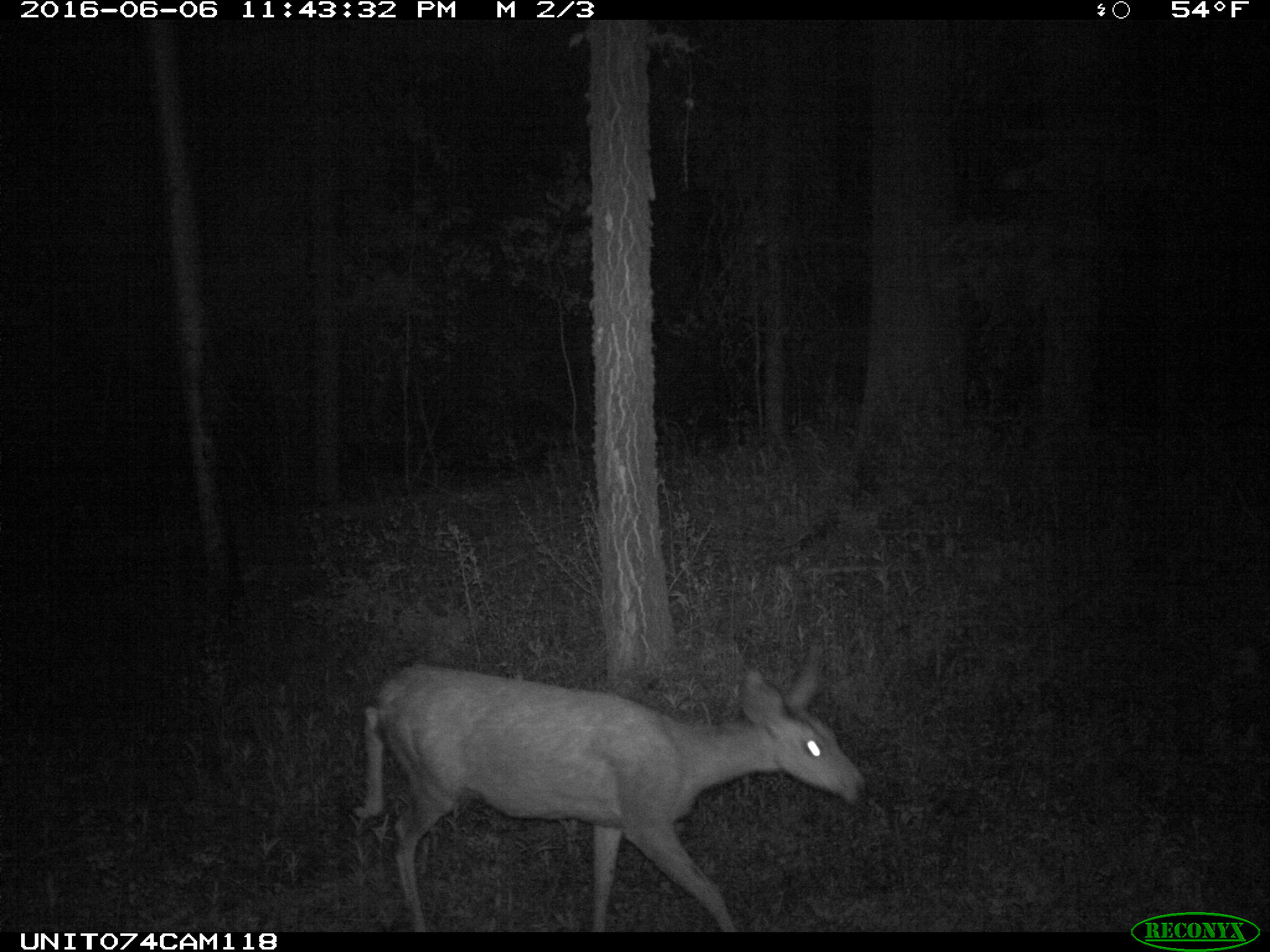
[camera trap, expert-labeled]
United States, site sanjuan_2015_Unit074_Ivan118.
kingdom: Animalia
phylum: Chordata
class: Mammalia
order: Artiodactyla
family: Cervidae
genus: Odocoileus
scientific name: Odocoileus hemionus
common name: mule deer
Odocoileus hemionus (mule deer).